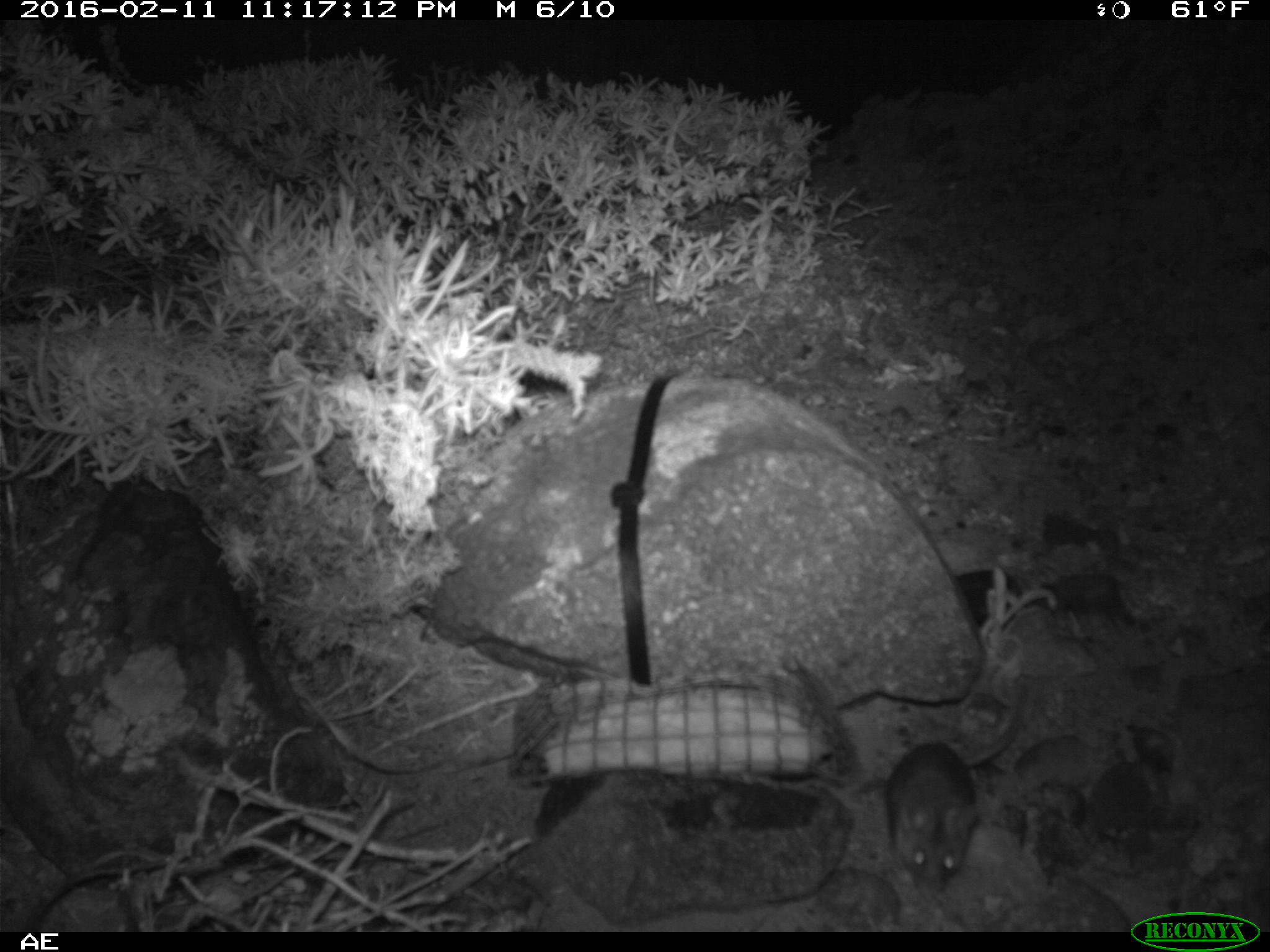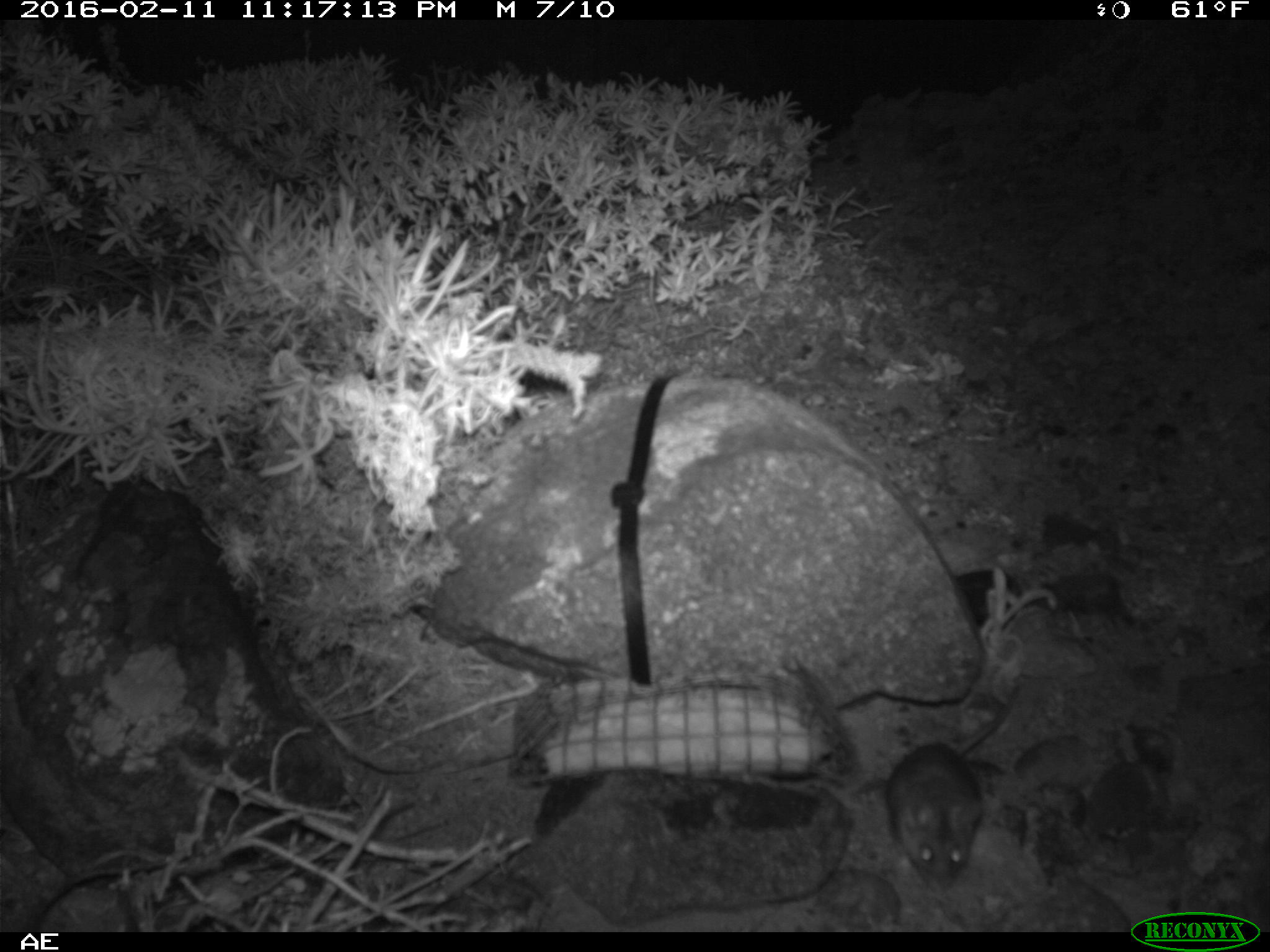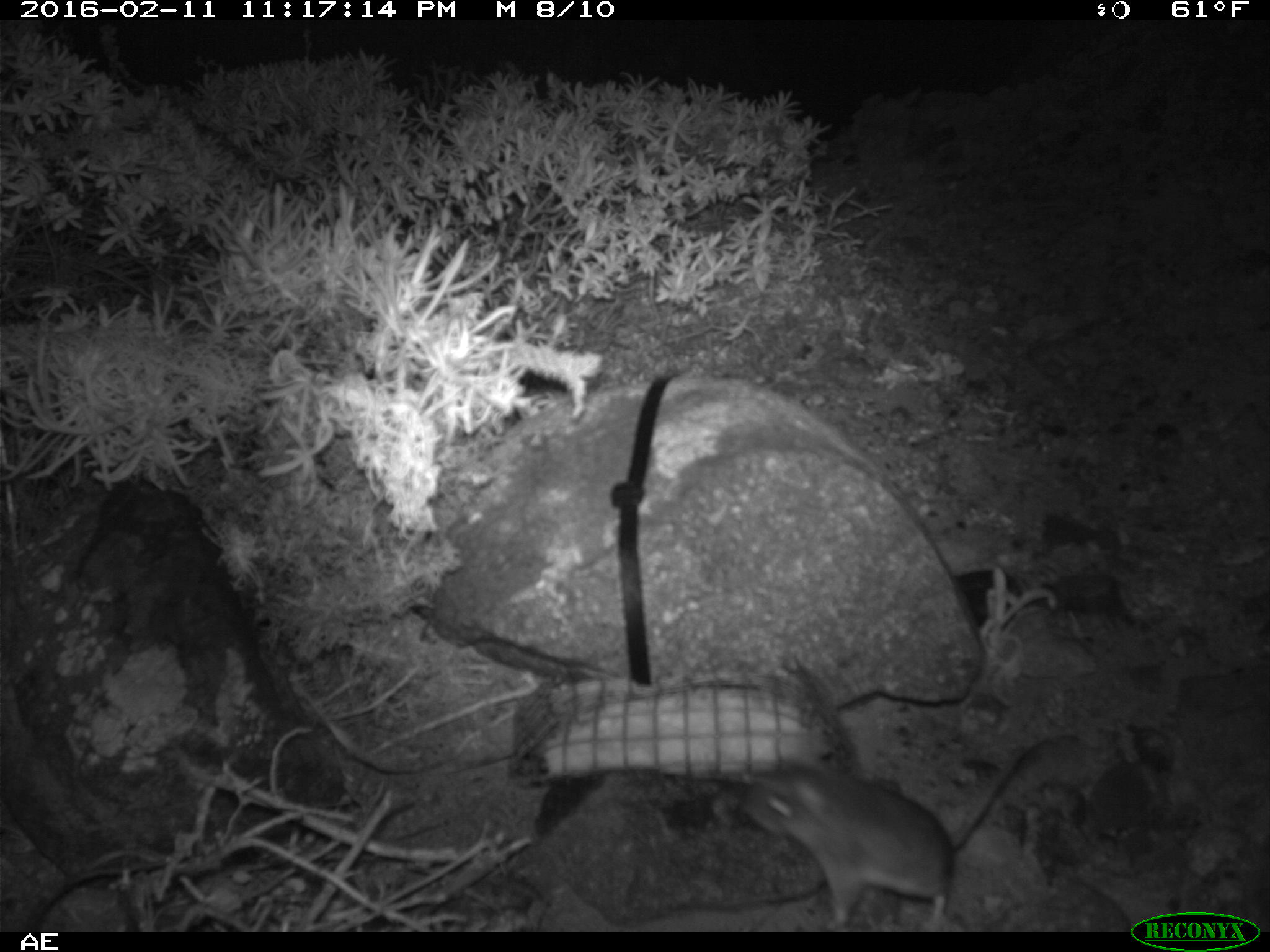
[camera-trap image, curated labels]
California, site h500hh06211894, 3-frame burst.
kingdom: Animalia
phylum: Chordata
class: Mammalia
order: Rodentia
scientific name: Rodentia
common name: rodent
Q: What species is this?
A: Rodent (Rodentia).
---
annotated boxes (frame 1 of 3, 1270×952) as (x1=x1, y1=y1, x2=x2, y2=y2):
rodent: (x1=885, y1=686, x2=1024, y2=896)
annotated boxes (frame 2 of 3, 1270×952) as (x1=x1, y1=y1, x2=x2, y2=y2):
rodent: (x1=884, y1=682, x2=1016, y2=894)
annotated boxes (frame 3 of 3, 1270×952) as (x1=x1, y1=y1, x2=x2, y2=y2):
rodent: (x1=738, y1=733, x2=1080, y2=932)